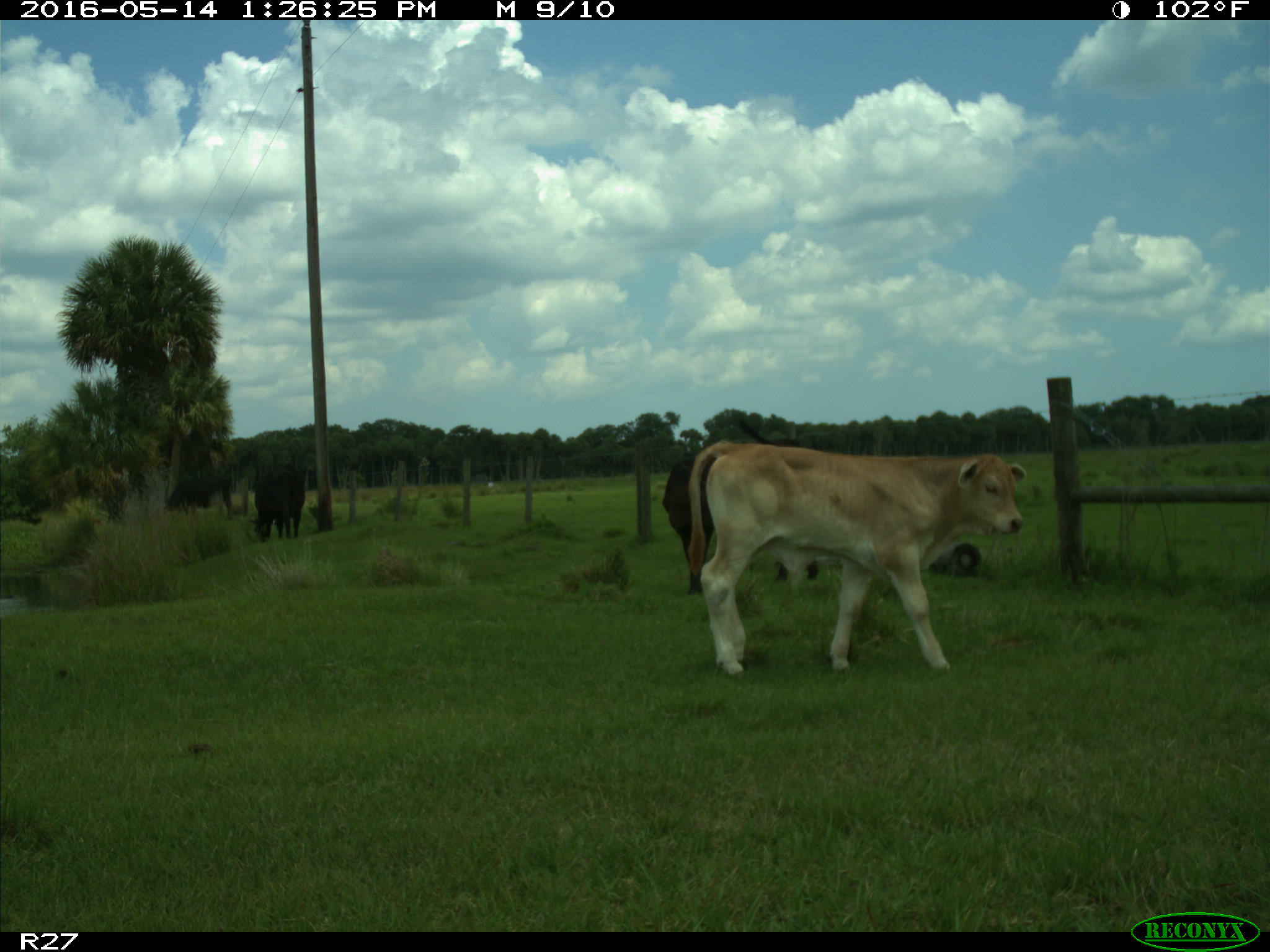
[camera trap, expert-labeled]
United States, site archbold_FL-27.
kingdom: Animalia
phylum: Chordata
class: Mammalia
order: Artiodactyla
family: Bovidae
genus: Bos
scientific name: Bos taurus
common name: domestic cow